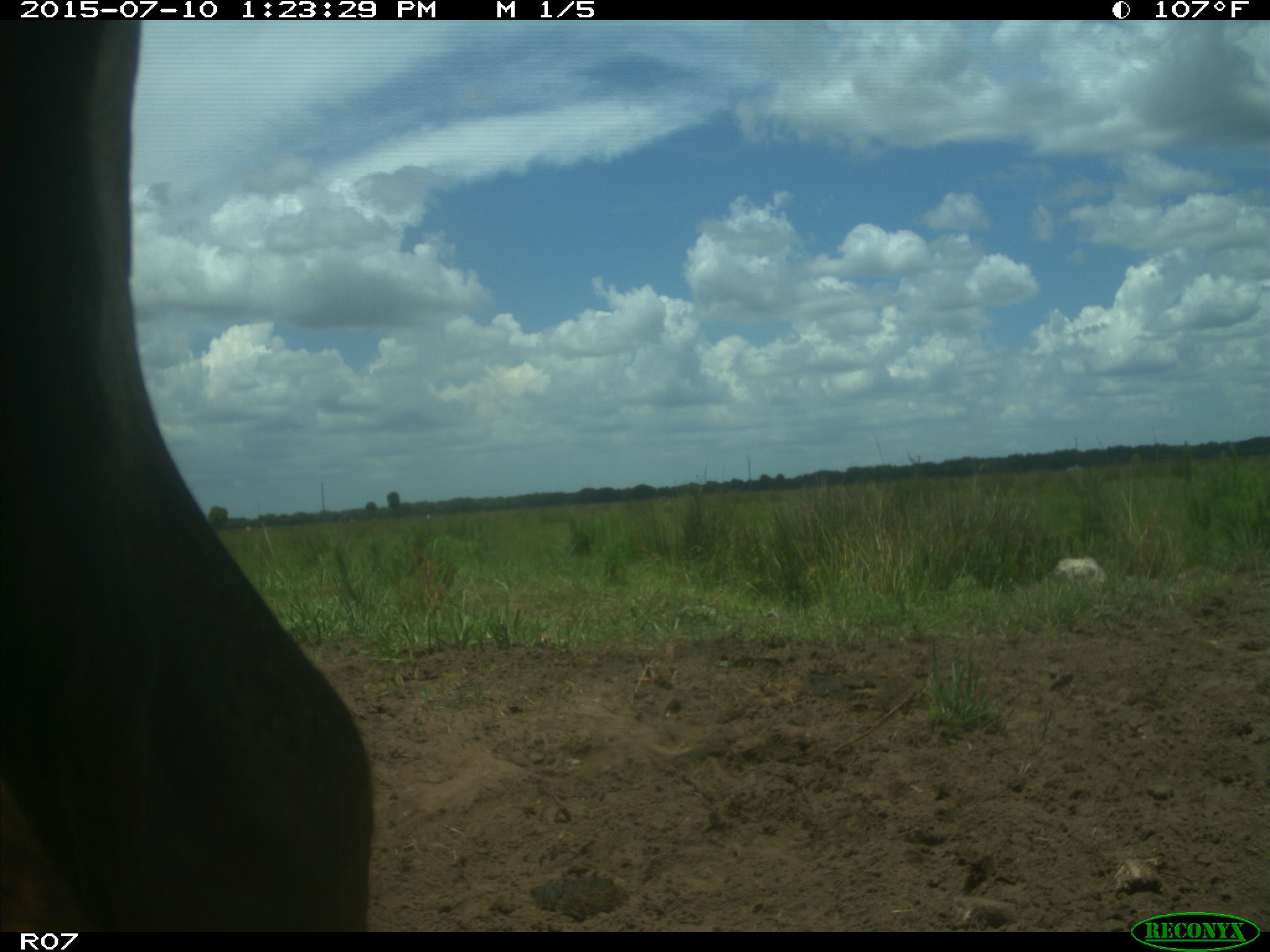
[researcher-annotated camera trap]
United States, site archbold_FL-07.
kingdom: Animalia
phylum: Chordata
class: Mammalia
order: Artiodactyla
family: Bovidae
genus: Bos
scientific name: Bos taurus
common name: domestic cow